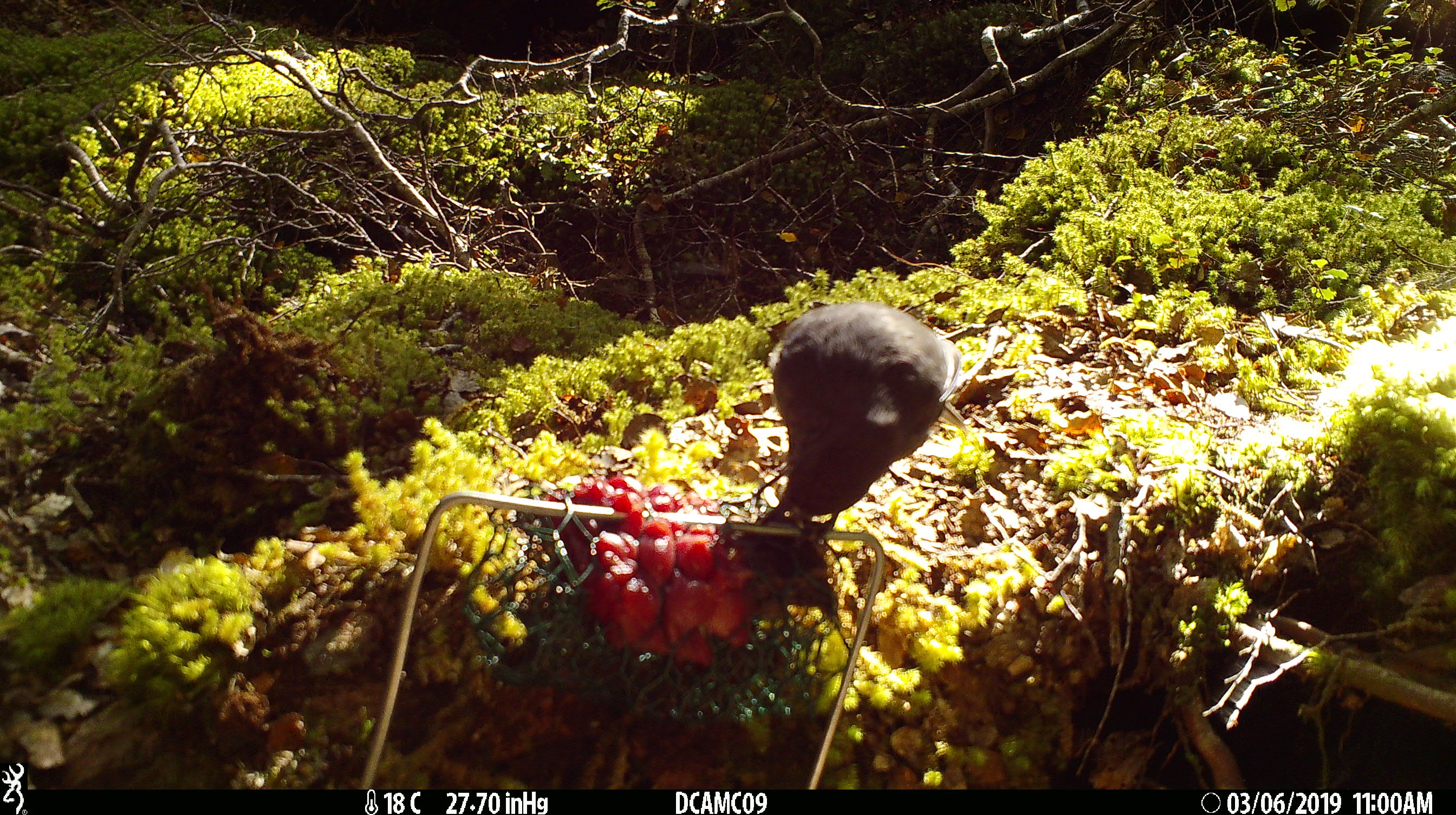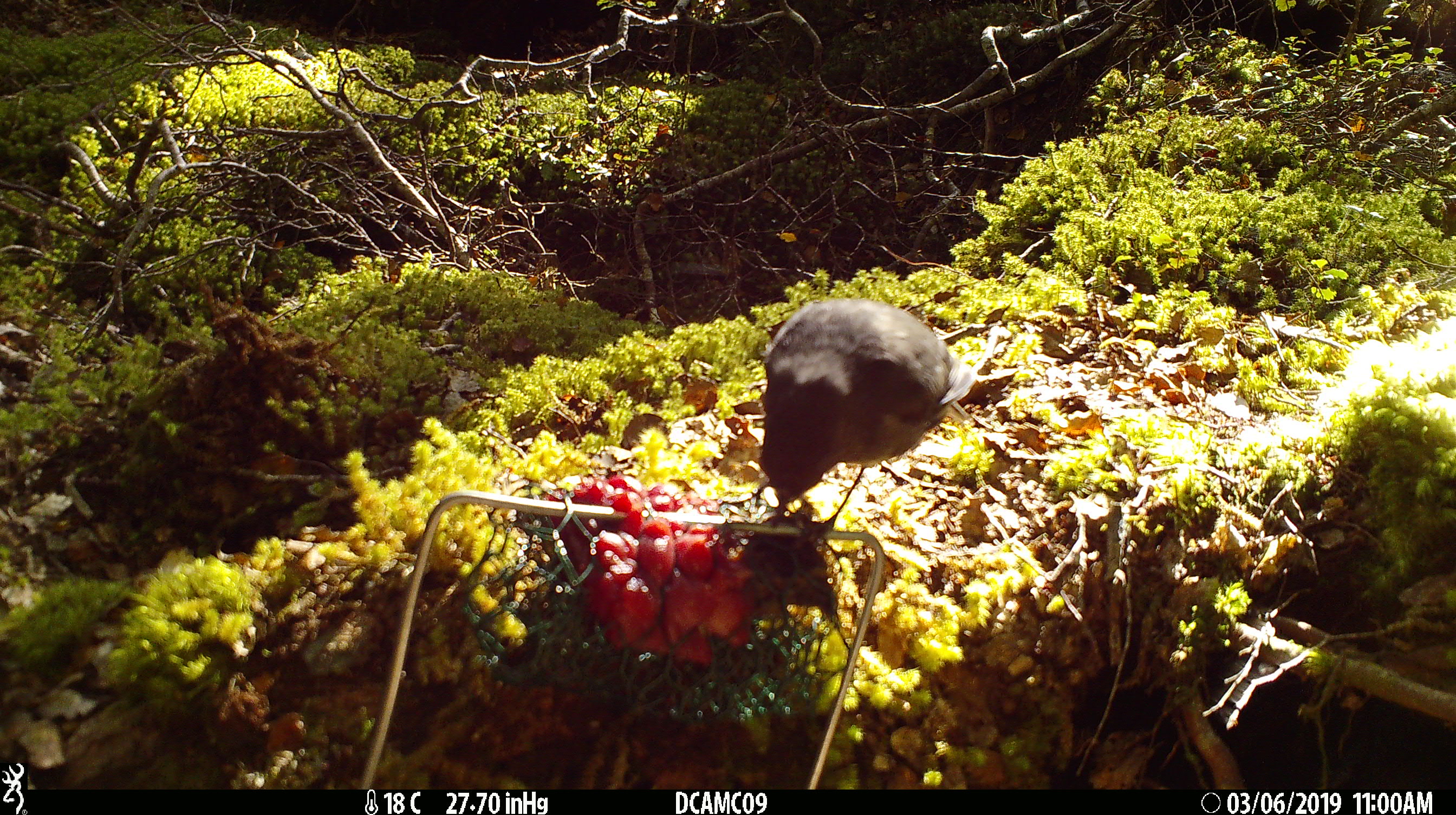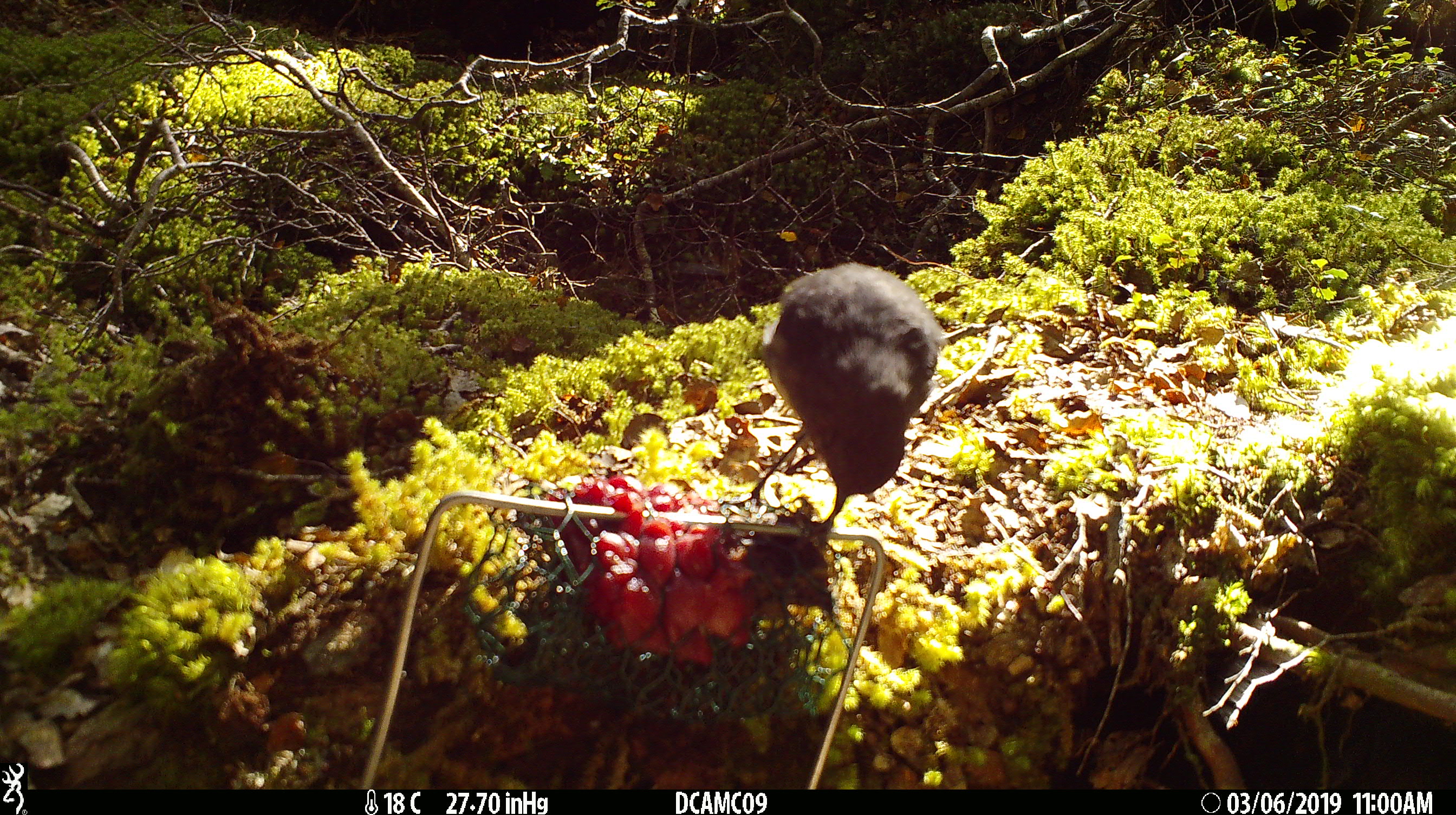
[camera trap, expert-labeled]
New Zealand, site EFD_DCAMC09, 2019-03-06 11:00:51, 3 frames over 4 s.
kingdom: Animalia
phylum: Chordata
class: Aves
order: Passeriformes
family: Petroicidae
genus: Petroica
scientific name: Petroica australis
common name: new zealand robin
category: robin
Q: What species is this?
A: Robin (new zealand robin) (Petroica australis).